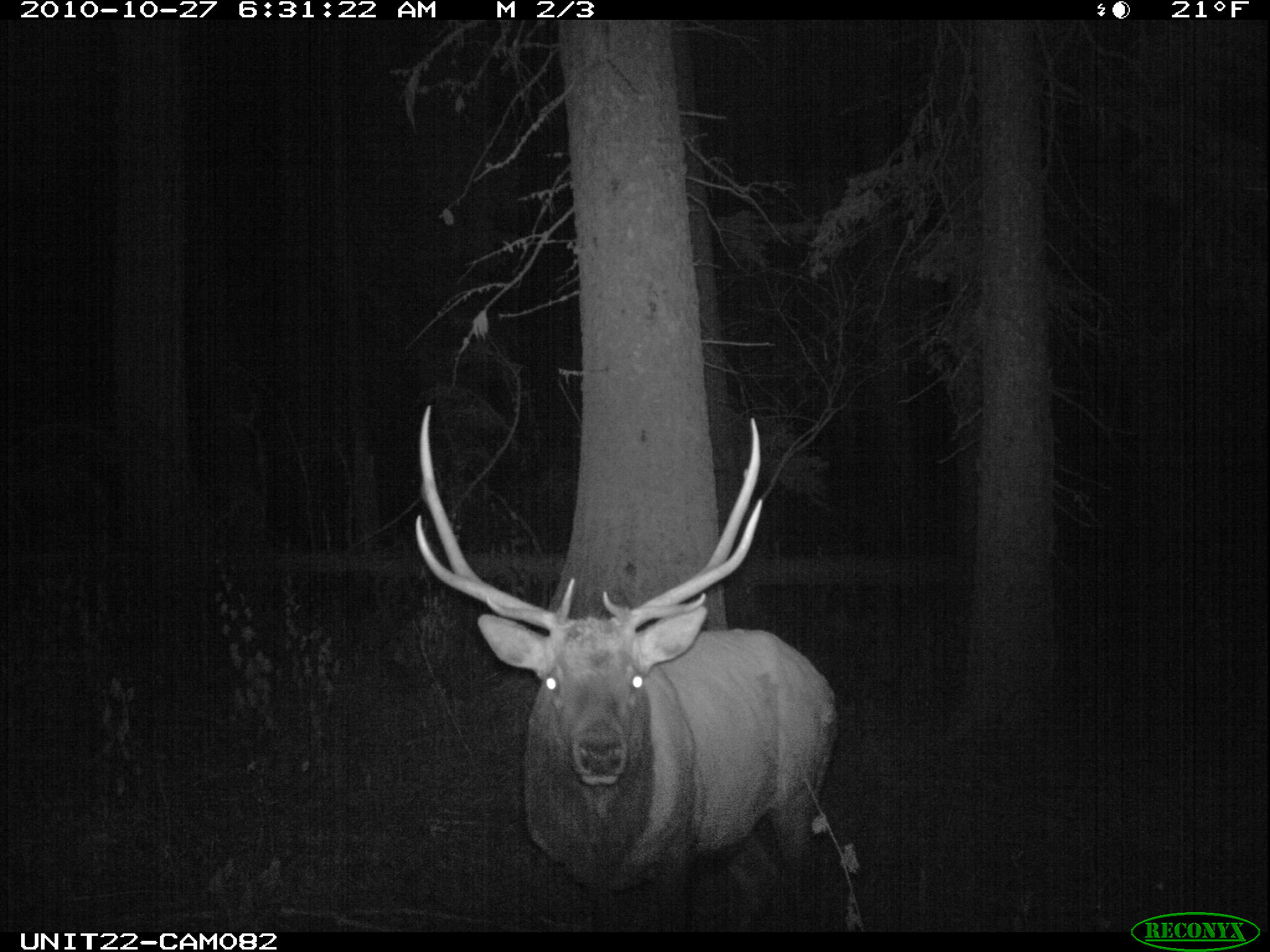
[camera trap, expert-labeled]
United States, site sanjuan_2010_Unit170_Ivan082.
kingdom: Animalia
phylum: Chordata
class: Mammalia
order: Artiodactyla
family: Cervidae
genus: Cervus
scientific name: Cervus elaphus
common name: red deer